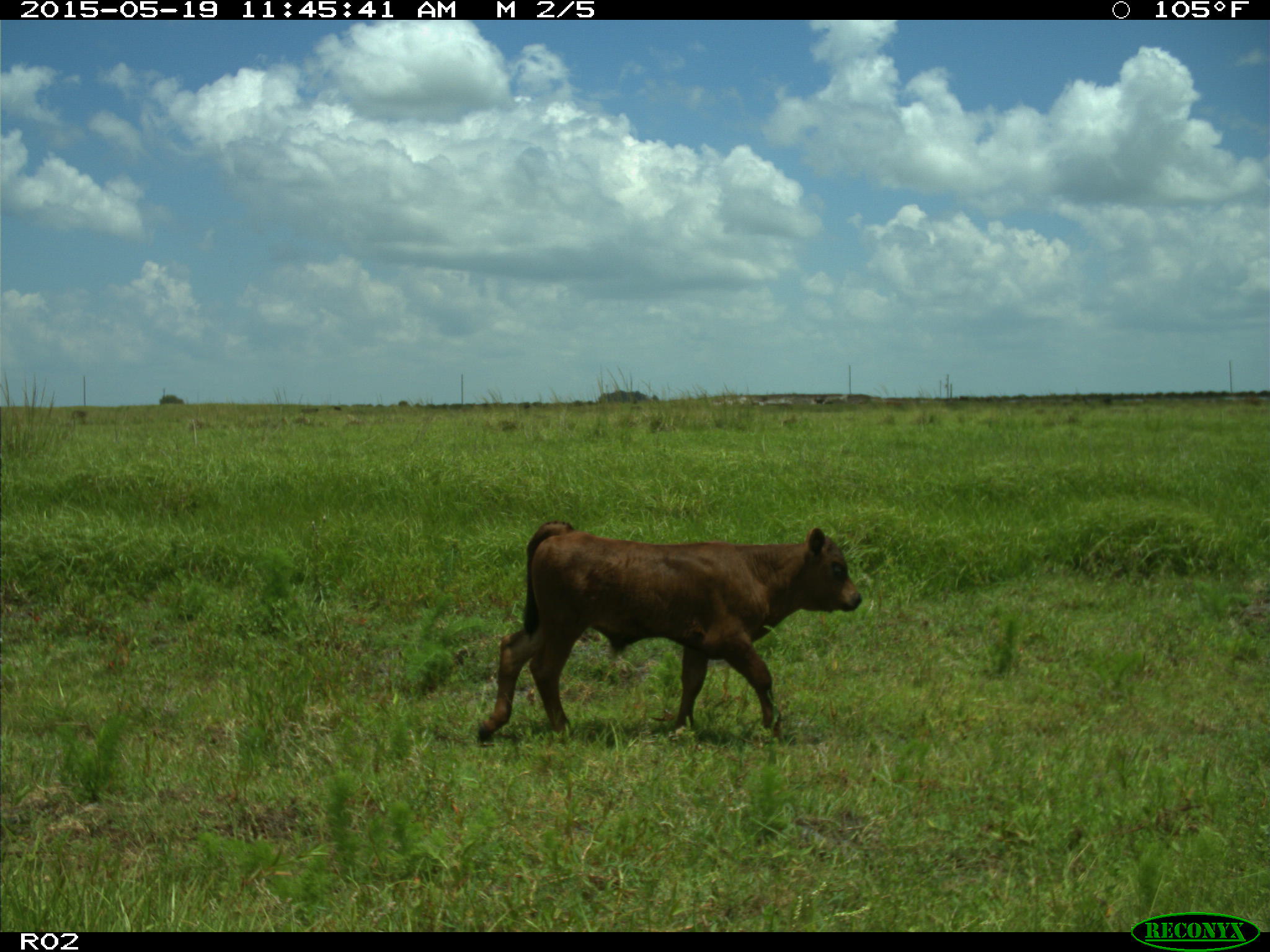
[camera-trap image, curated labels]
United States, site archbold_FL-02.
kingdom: Animalia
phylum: Chordata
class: Mammalia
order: Artiodactyla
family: Bovidae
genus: Bos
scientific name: Bos taurus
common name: domestic cow